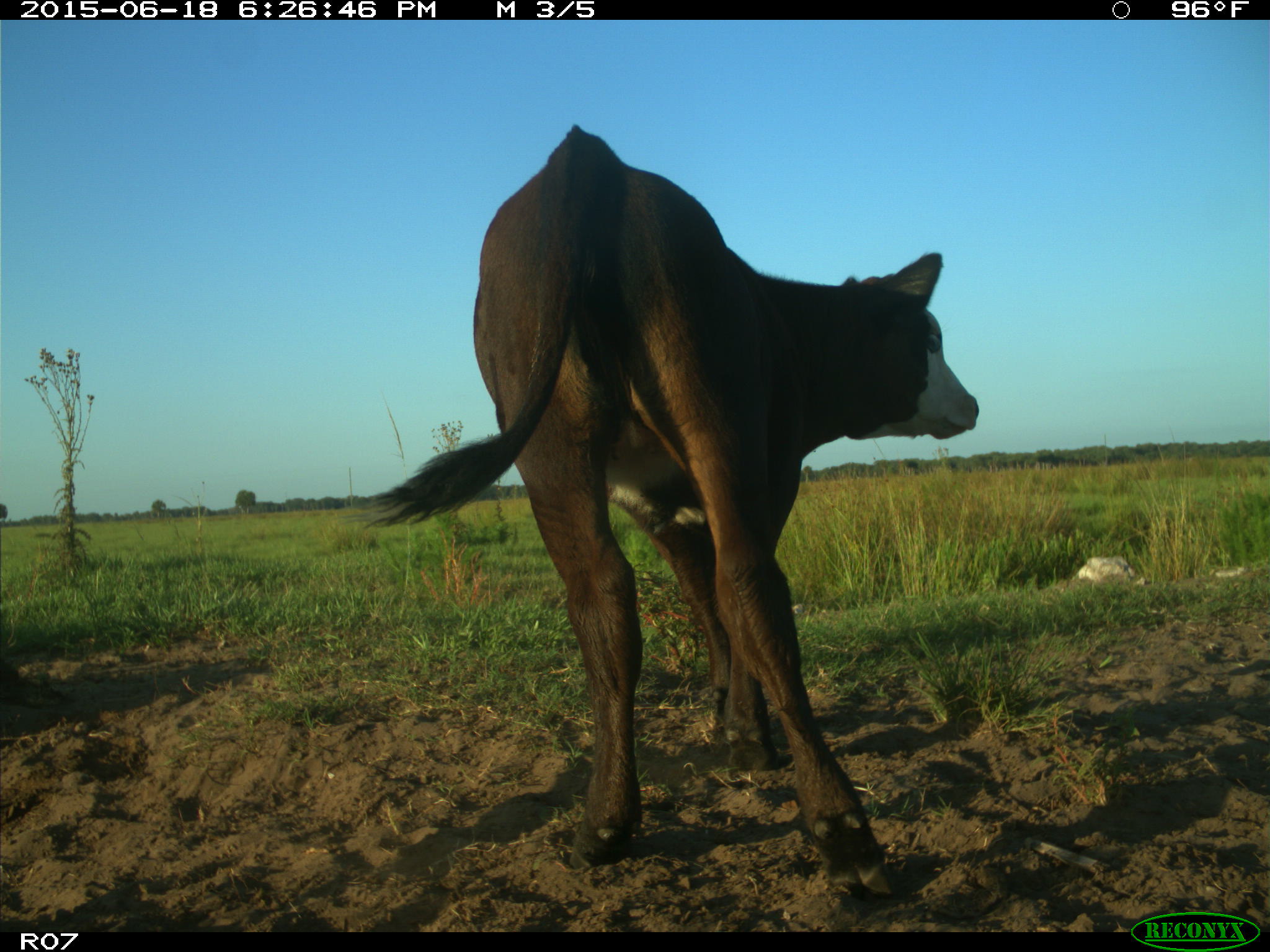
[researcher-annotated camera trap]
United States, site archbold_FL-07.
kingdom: Animalia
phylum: Chordata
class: Mammalia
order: Artiodactyla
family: Bovidae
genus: Bos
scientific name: Bos taurus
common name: domestic cow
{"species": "Bos taurus (domestic cow)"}